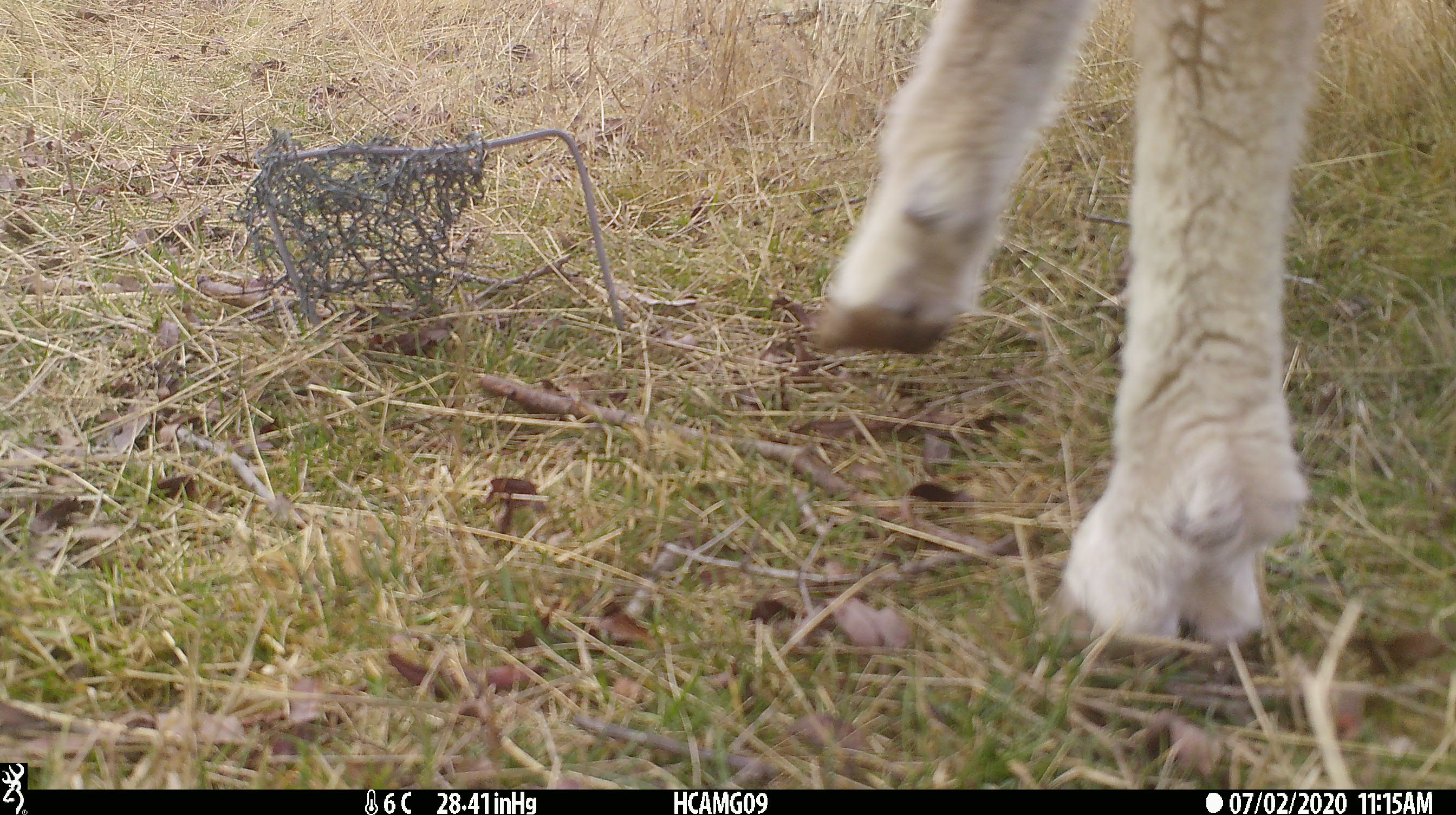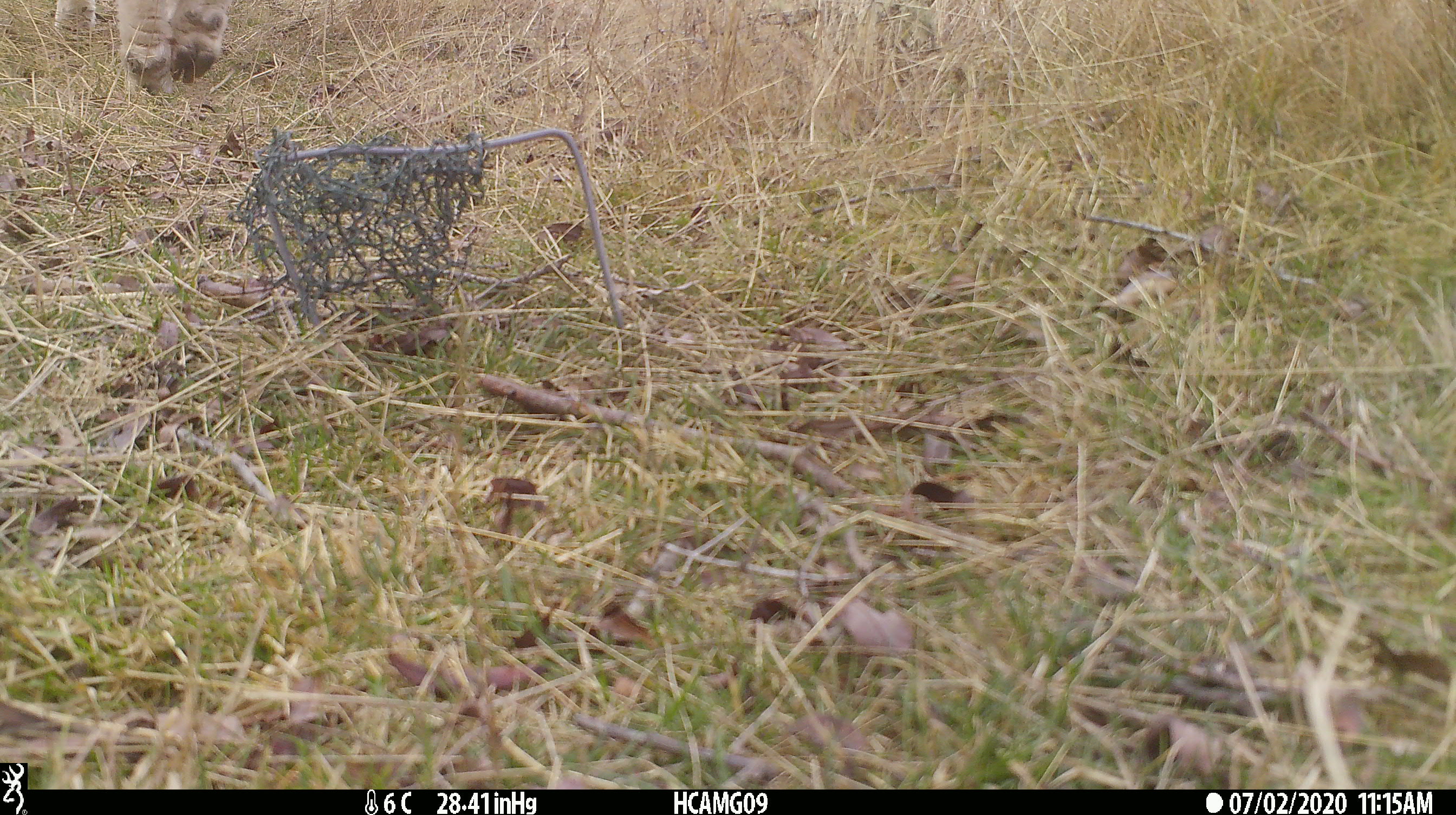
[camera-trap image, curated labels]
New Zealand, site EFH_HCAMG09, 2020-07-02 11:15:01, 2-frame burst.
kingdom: Animalia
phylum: Chordata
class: Mammalia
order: Artiodactyla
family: Bovidae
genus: Ovis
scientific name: Ovis aries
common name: domestic sheep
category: sheep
Sheep (domestic sheep) (Ovis aries).